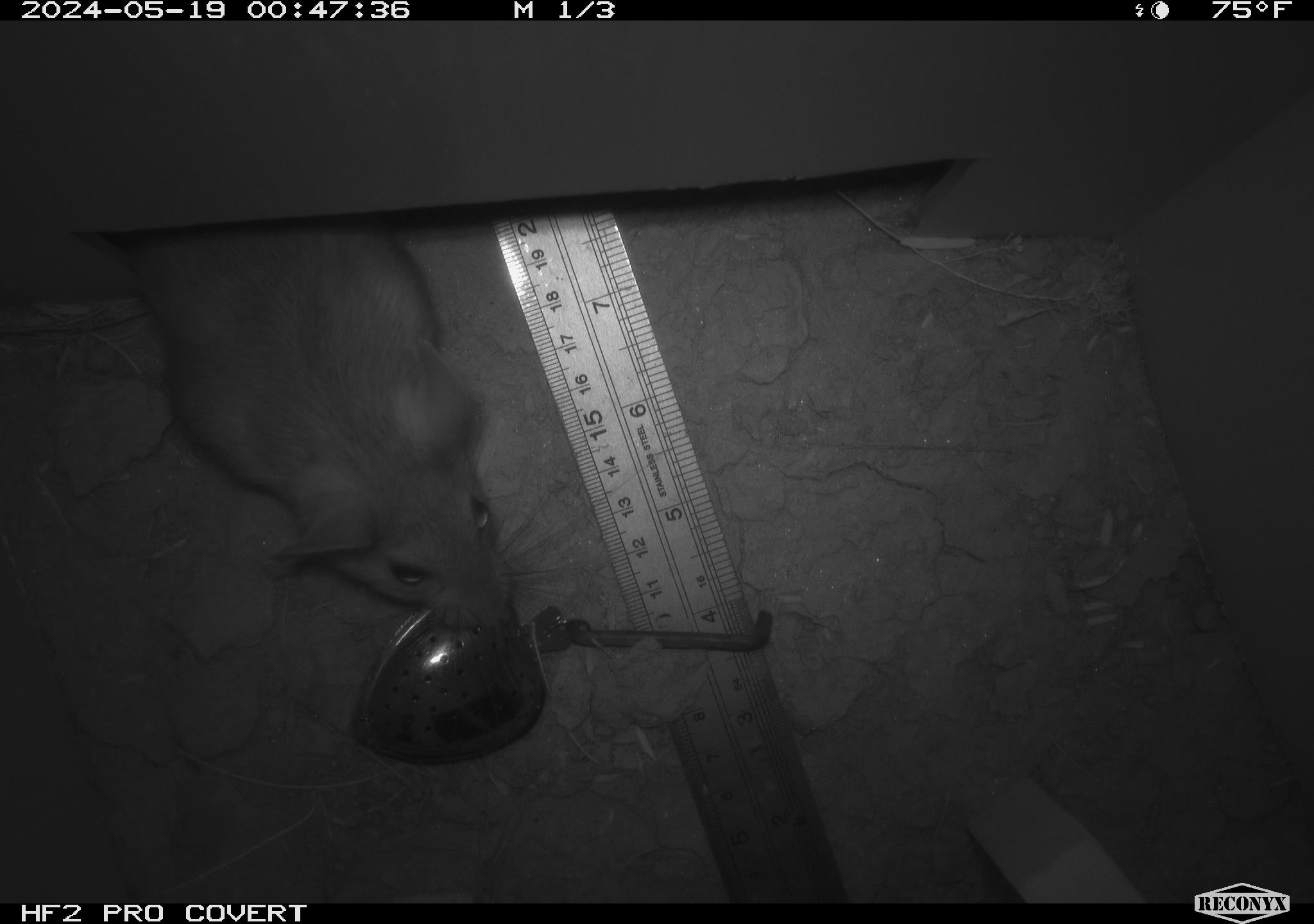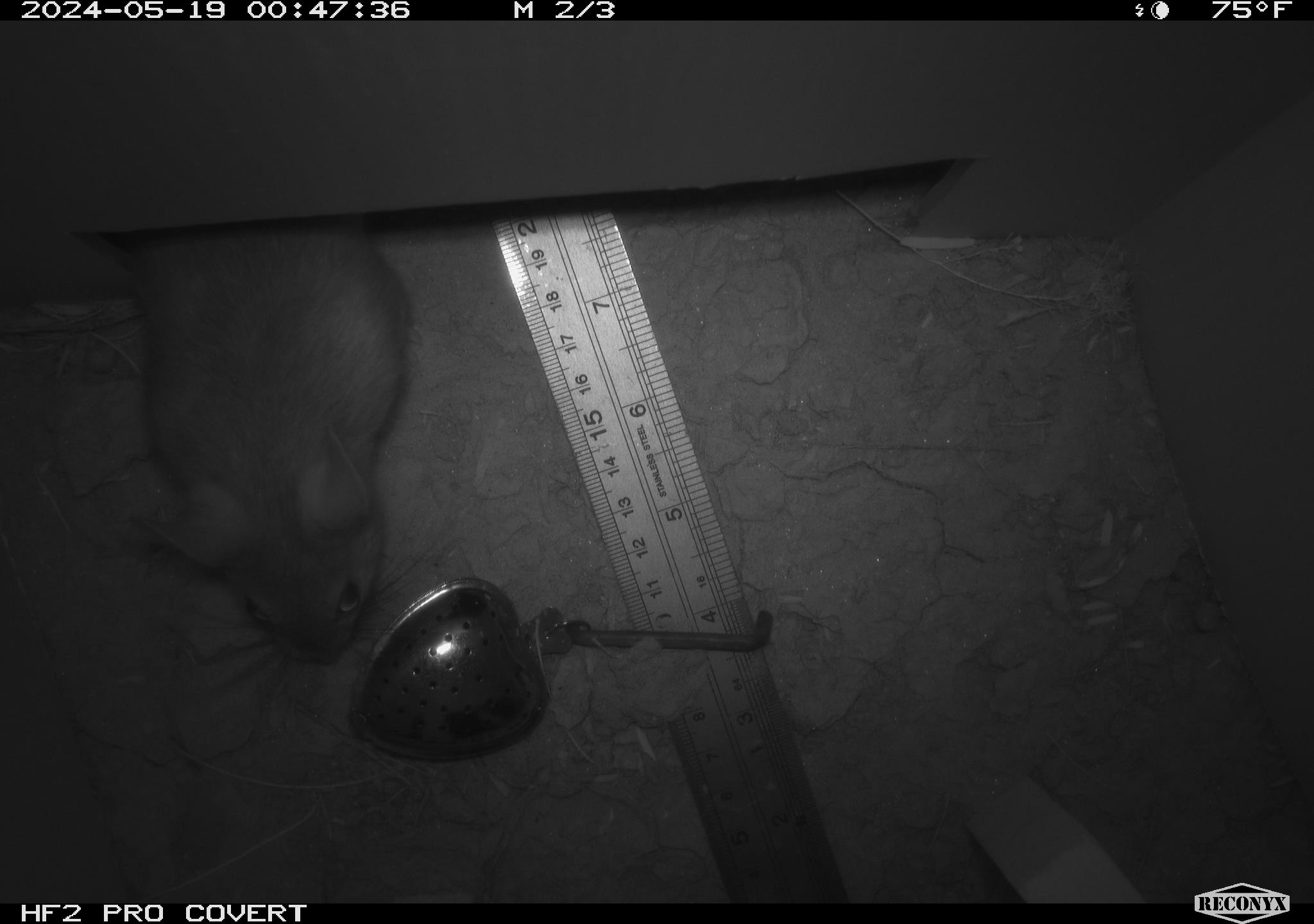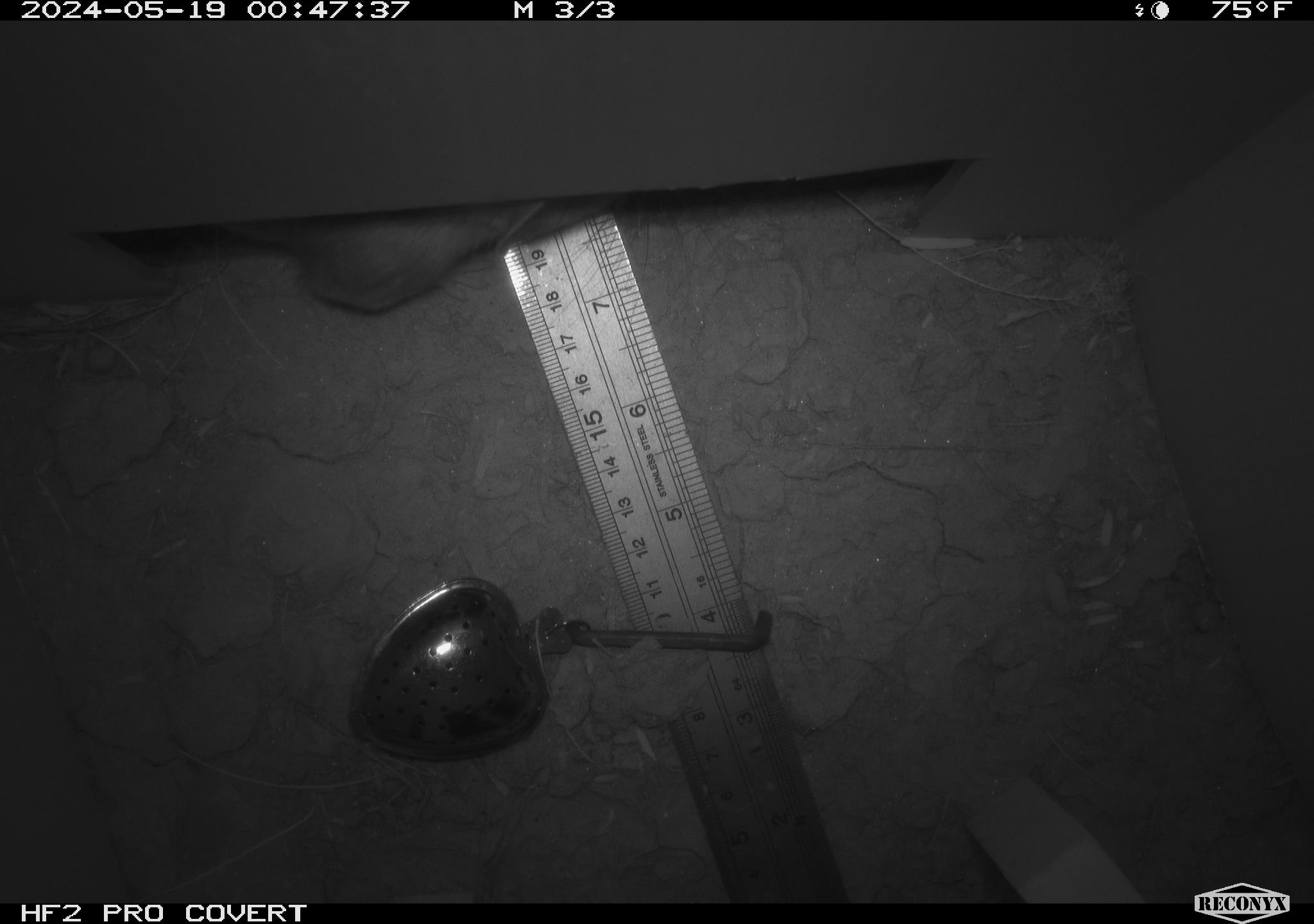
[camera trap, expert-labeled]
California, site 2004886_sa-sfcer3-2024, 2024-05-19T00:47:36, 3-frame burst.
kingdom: Animalia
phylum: Chordata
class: Mammalia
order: Rodentia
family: Cricetidae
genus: Neotoma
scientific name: Neotoma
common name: pack rat or woodrat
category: neotoma species